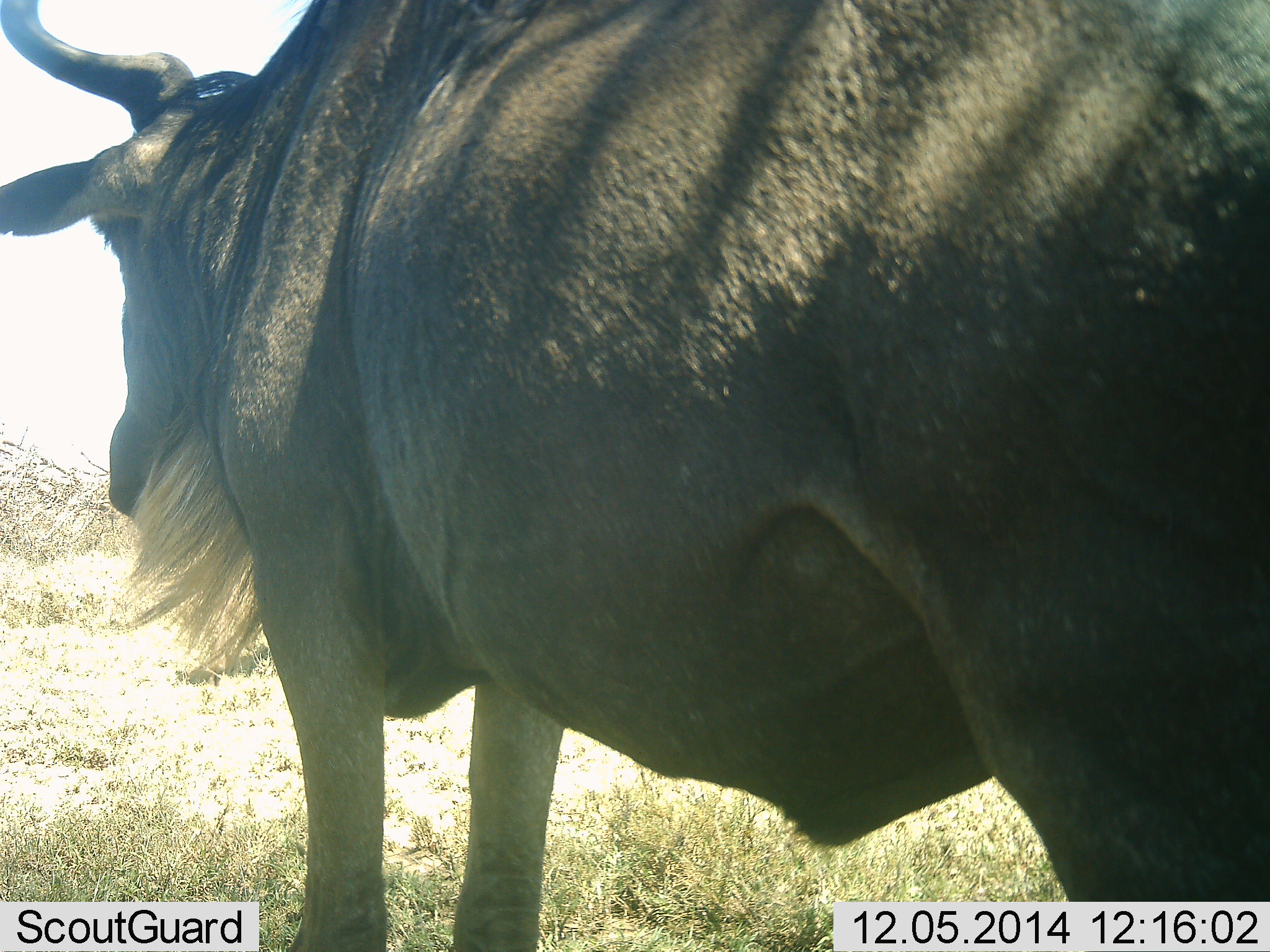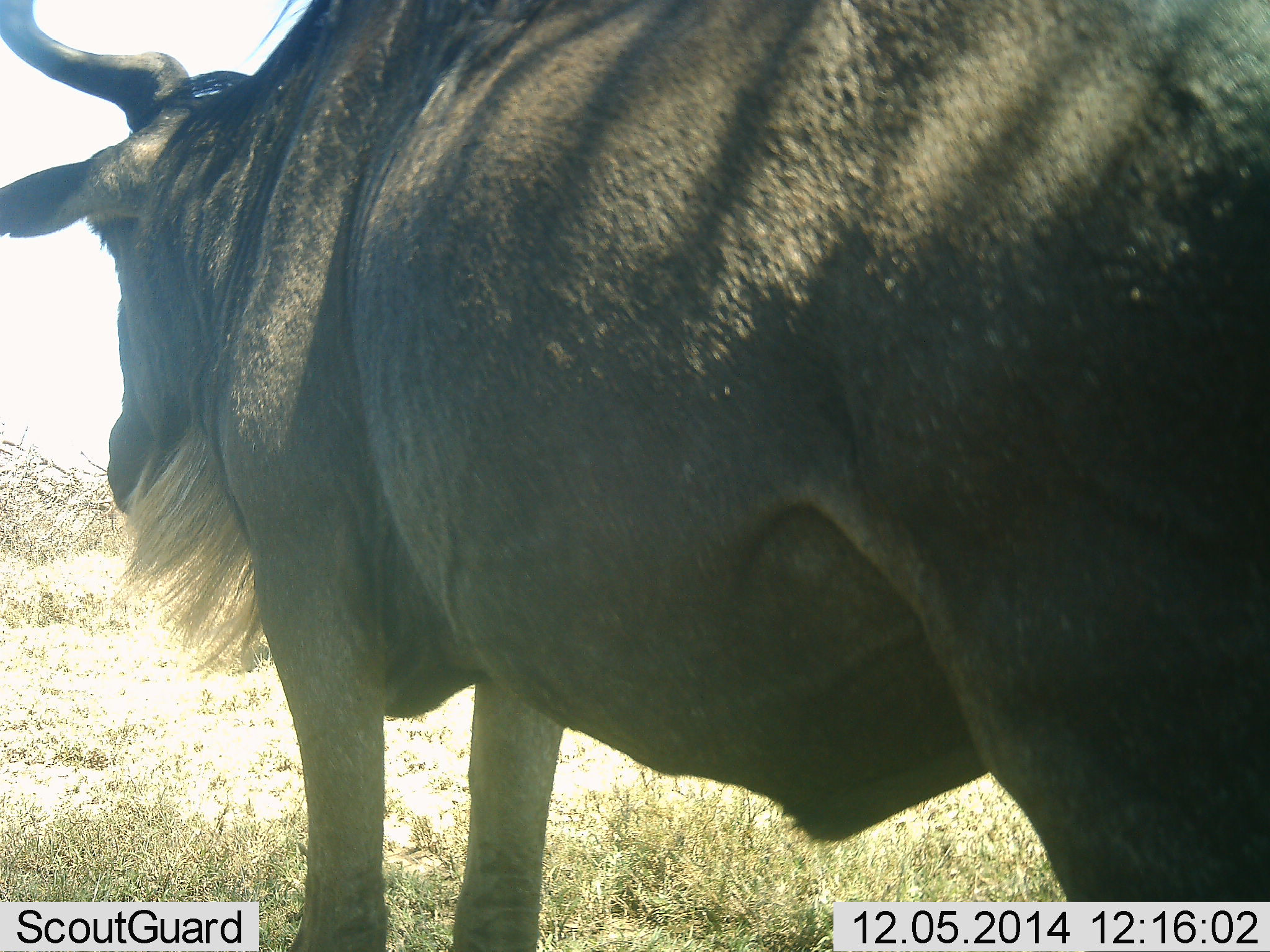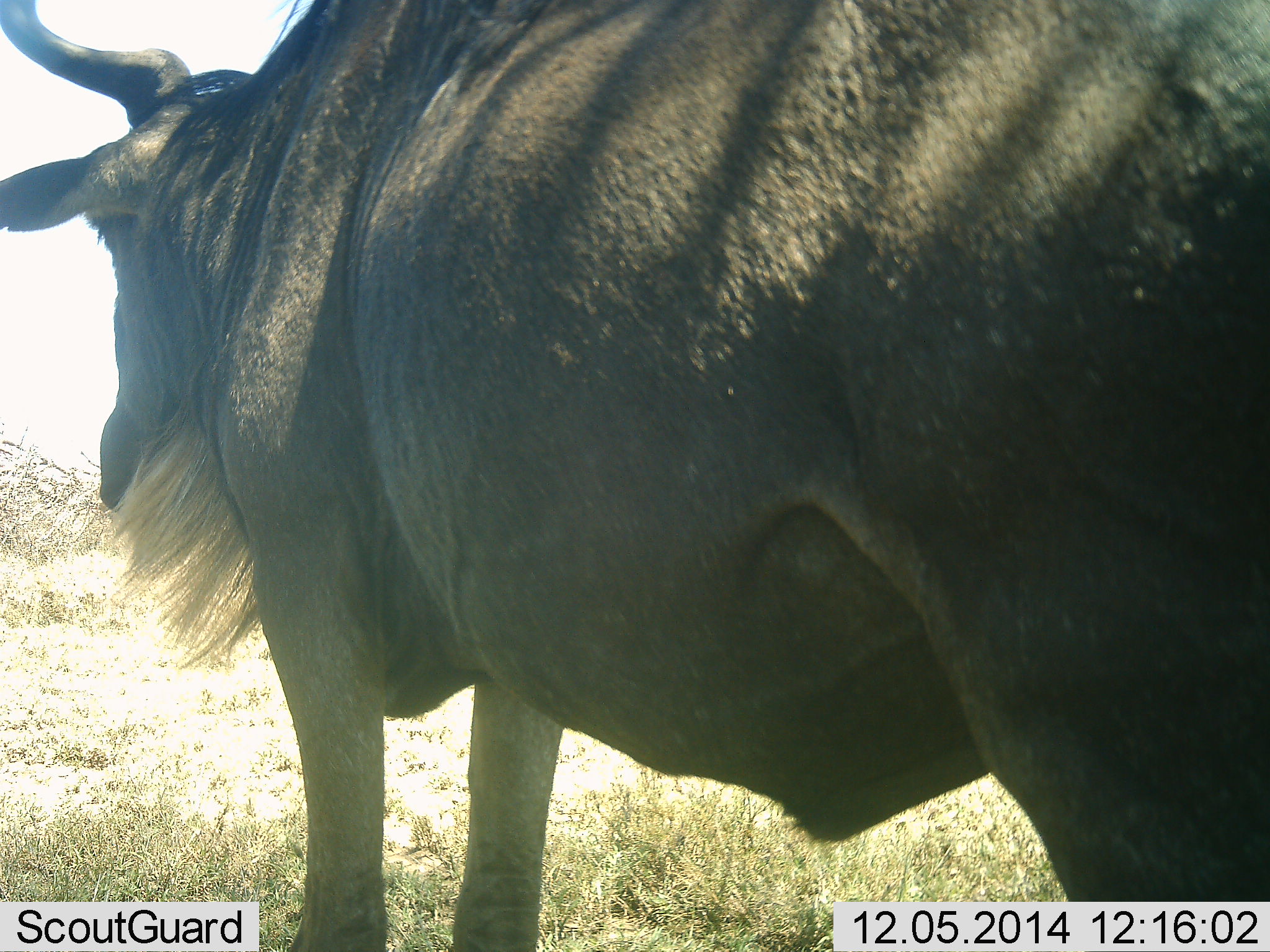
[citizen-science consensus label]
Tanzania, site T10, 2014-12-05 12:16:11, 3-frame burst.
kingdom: Animalia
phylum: Chordata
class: Mammalia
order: Artiodactyla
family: Bovidae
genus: Connochaetes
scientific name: Connochaetes taurinus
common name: blue wildebeest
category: wildebeest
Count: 1.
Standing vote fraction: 100%.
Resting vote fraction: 0%.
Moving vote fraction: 0%.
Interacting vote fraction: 0%.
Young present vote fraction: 0%.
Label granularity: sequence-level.